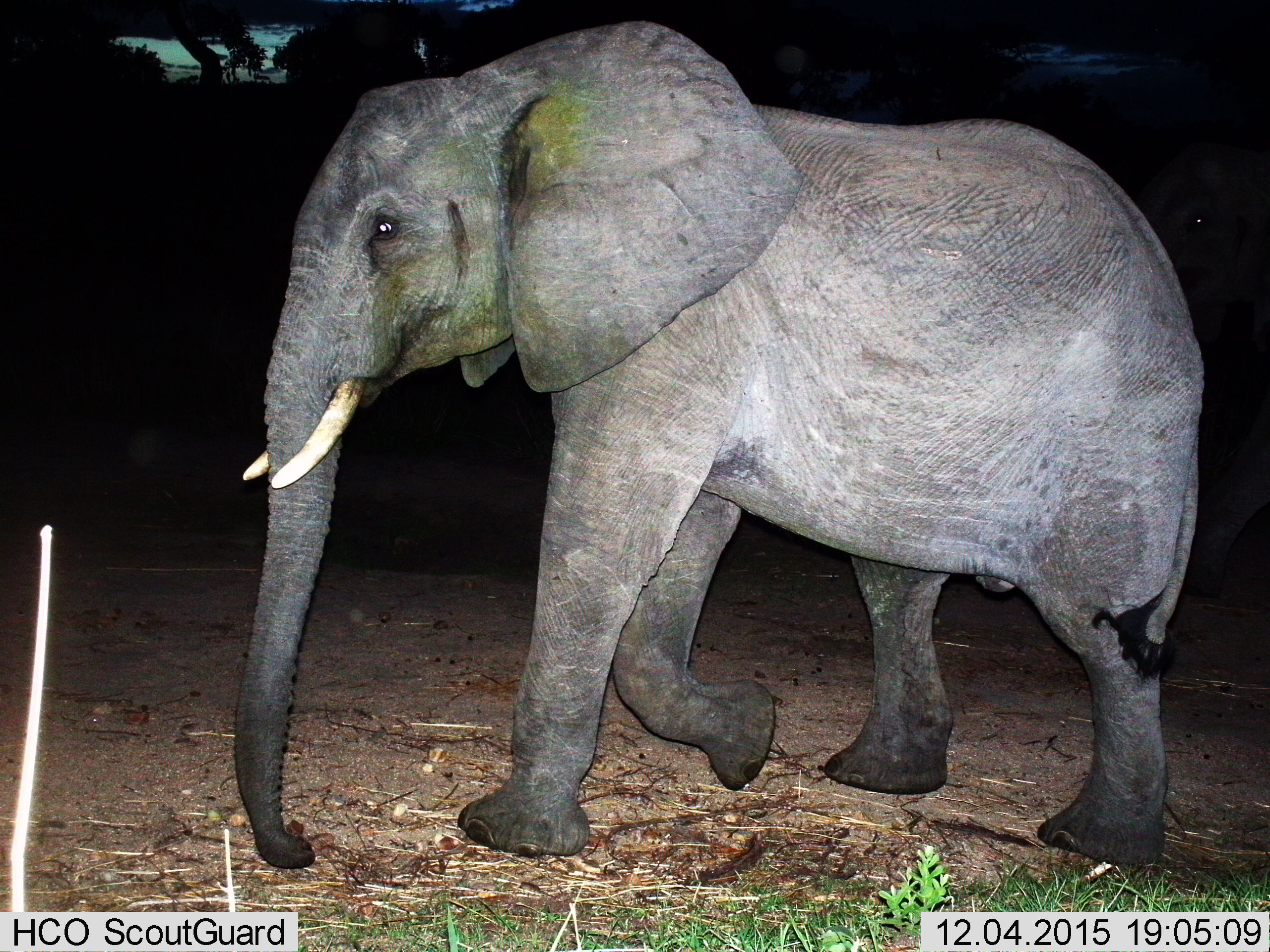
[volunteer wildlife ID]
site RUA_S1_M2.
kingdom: Animalia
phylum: Chordata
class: Mammalia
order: Proboscidea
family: Elephantidae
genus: Loxodonta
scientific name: Loxodonta africana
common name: african bush elephant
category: elephant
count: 1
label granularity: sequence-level